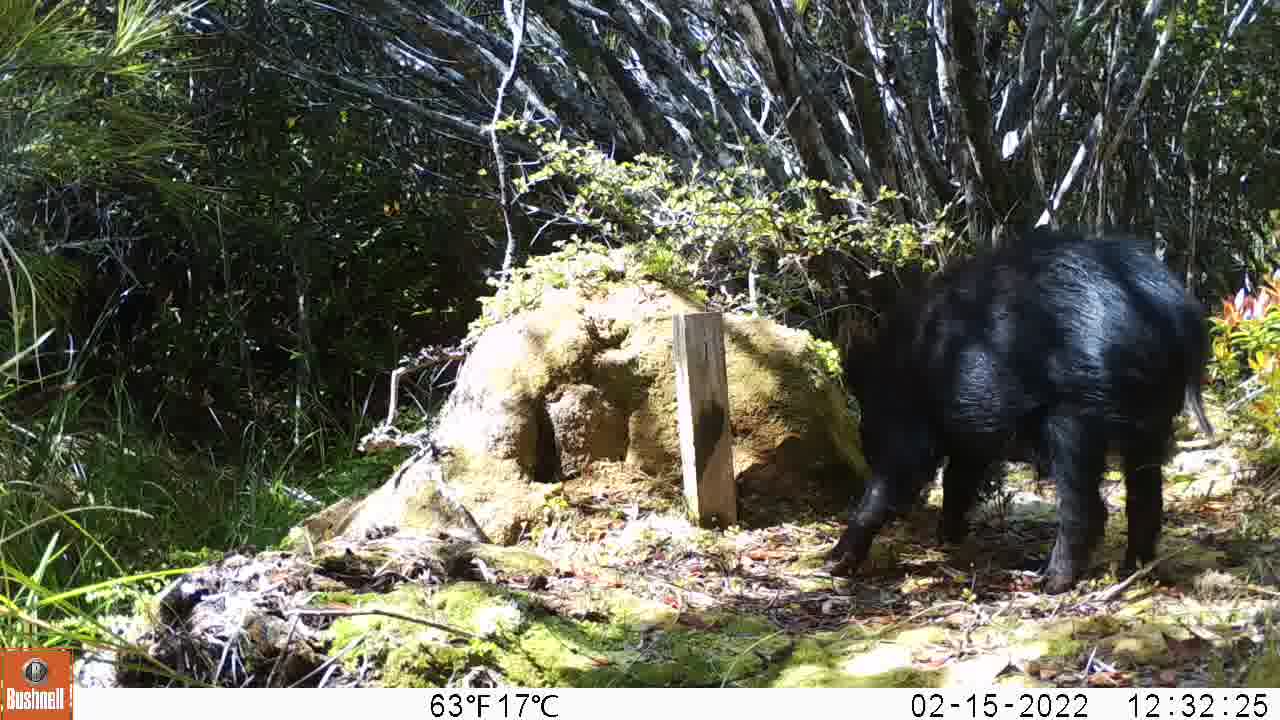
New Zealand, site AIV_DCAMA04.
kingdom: Animalia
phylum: Chordata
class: Mammalia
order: Artiodactyla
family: Suidae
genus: Sus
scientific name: Sus scrofa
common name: pig